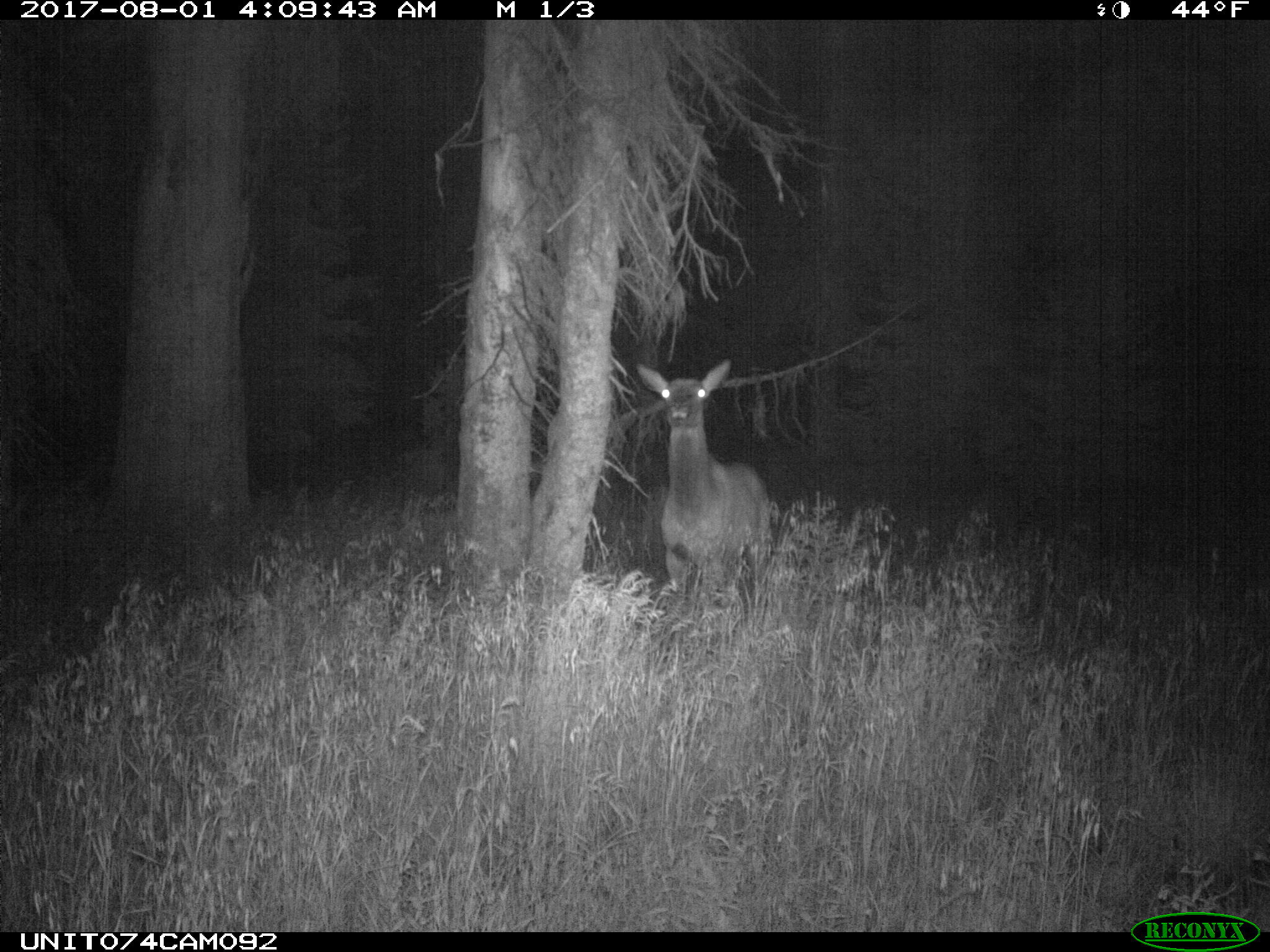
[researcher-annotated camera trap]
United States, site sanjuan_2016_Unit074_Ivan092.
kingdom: Animalia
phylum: Chordata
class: Mammalia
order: Artiodactyla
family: Cervidae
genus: Cervus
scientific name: Cervus elaphus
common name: red deer